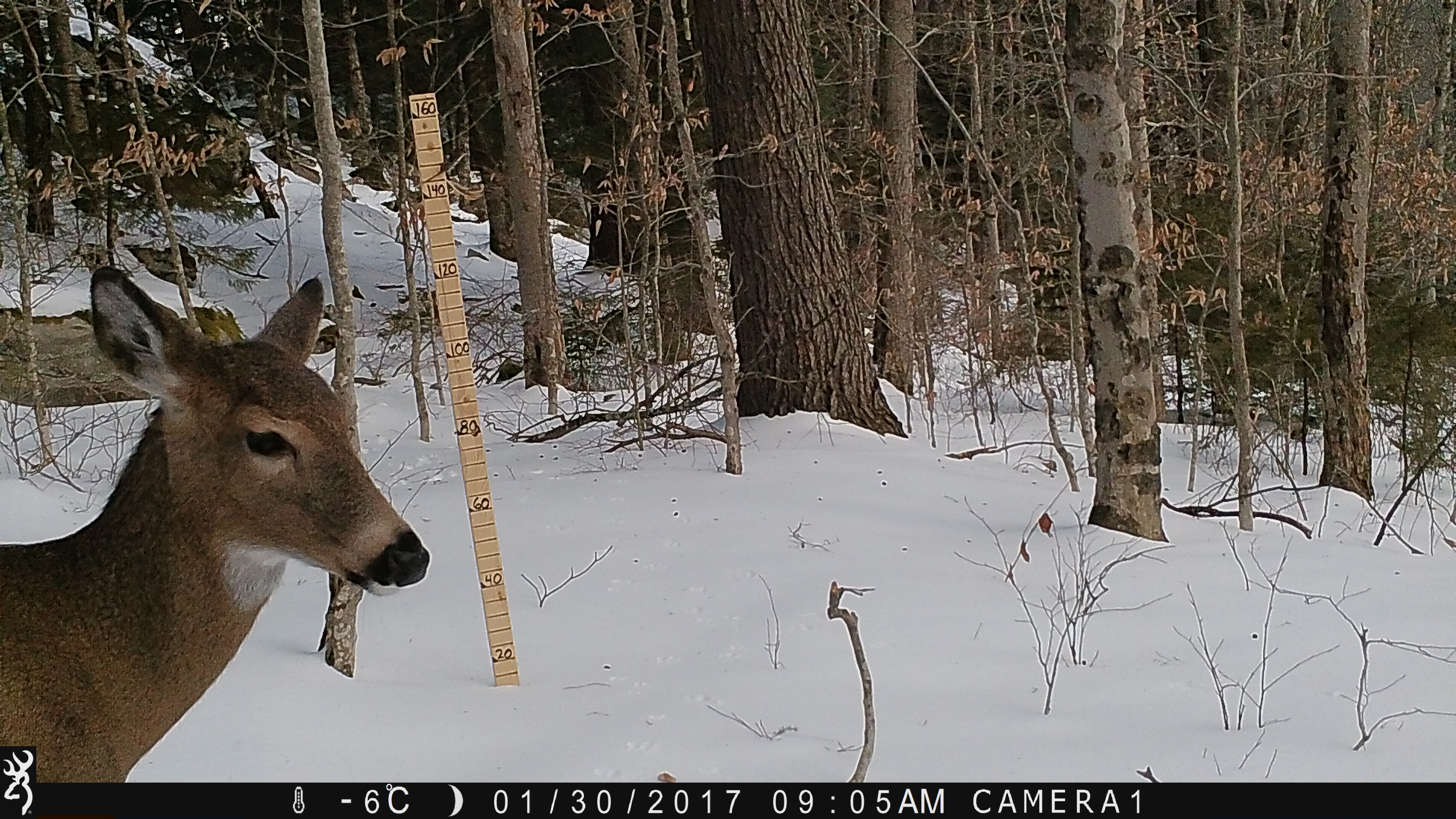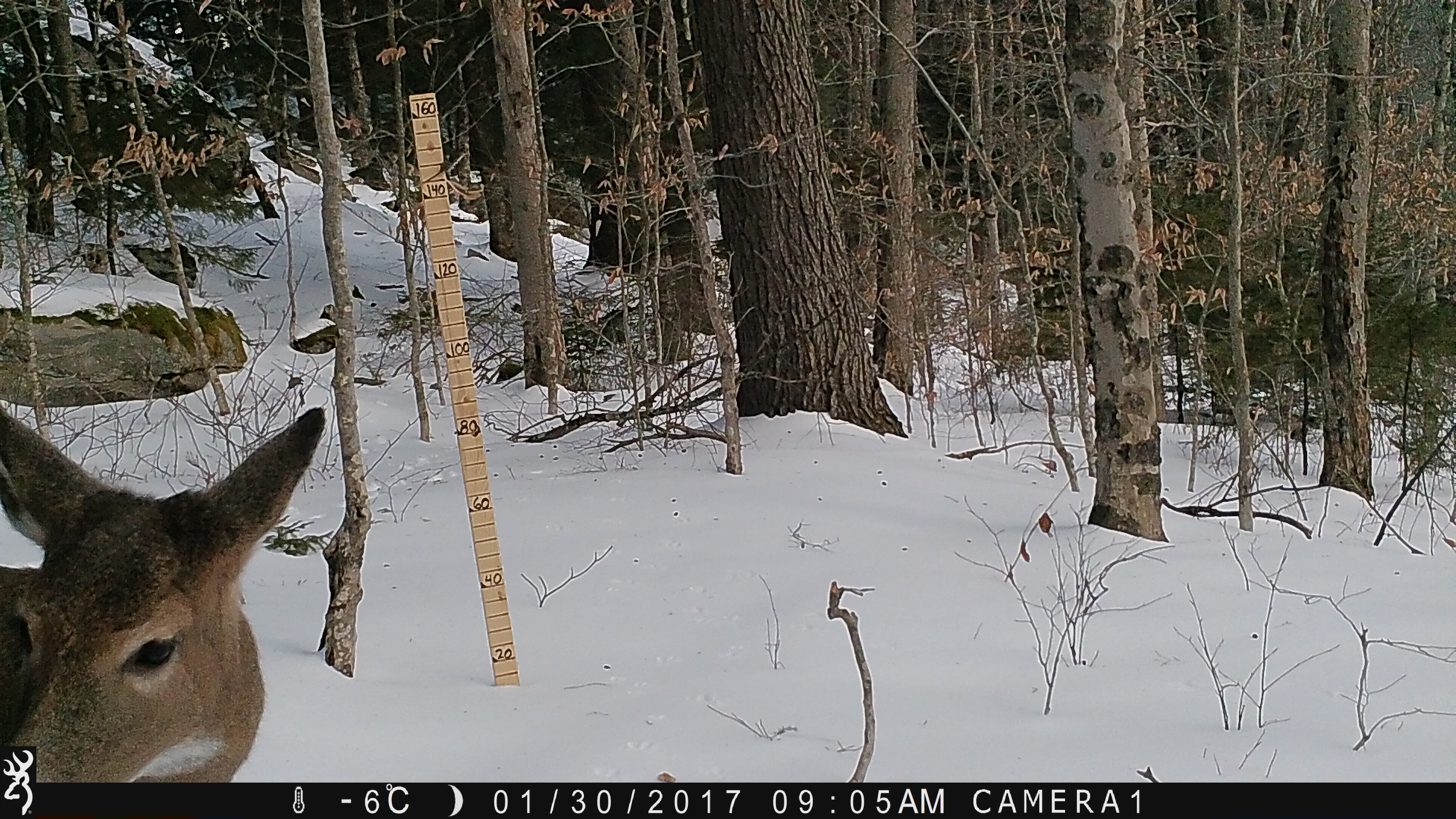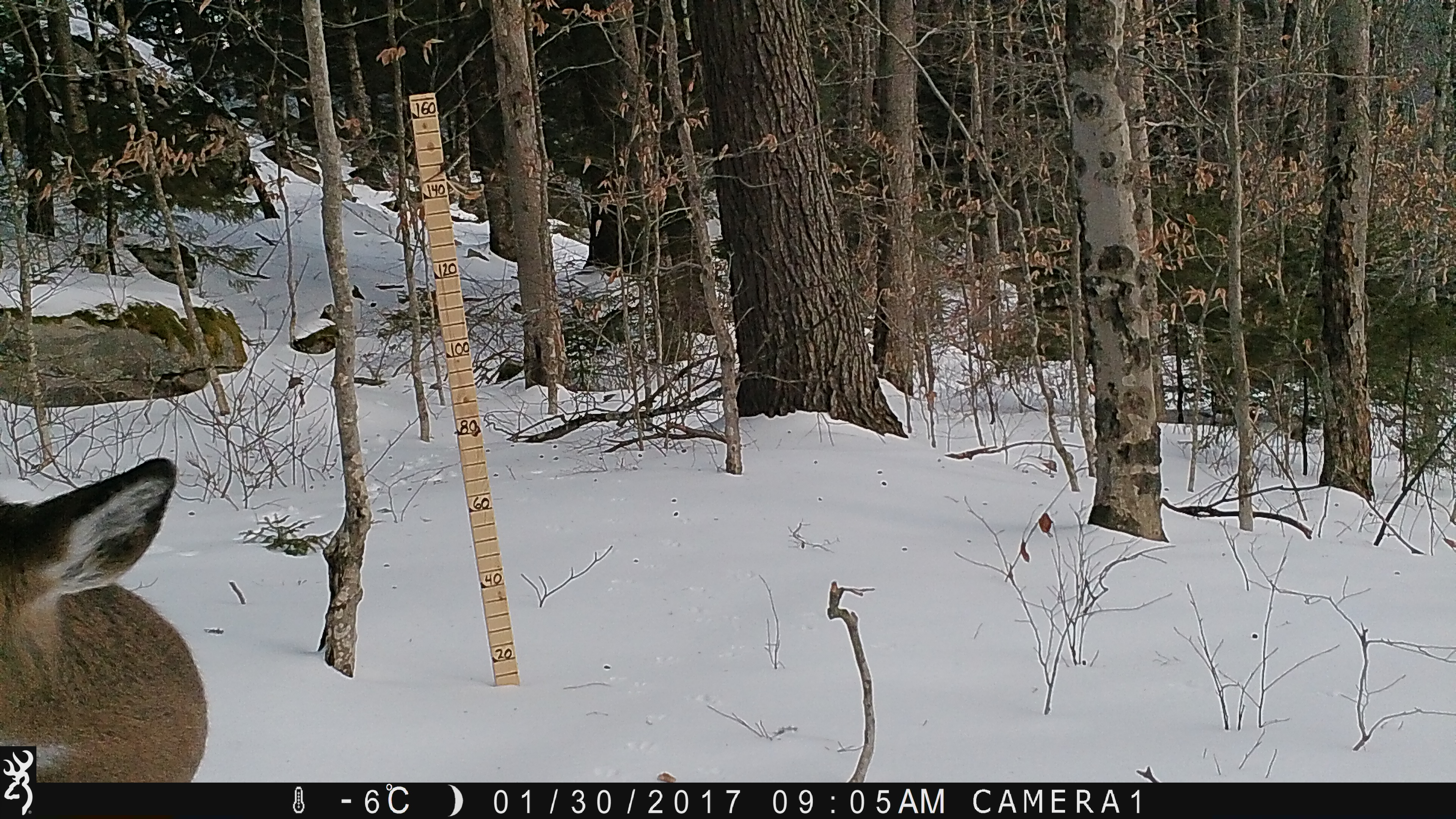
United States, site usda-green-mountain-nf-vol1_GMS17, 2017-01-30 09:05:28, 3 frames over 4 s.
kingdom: Animalia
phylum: Chordata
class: Mammalia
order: Artiodactyla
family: Cervidae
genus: Odocoileus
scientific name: Odocoileus virginianus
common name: white-tailed deer